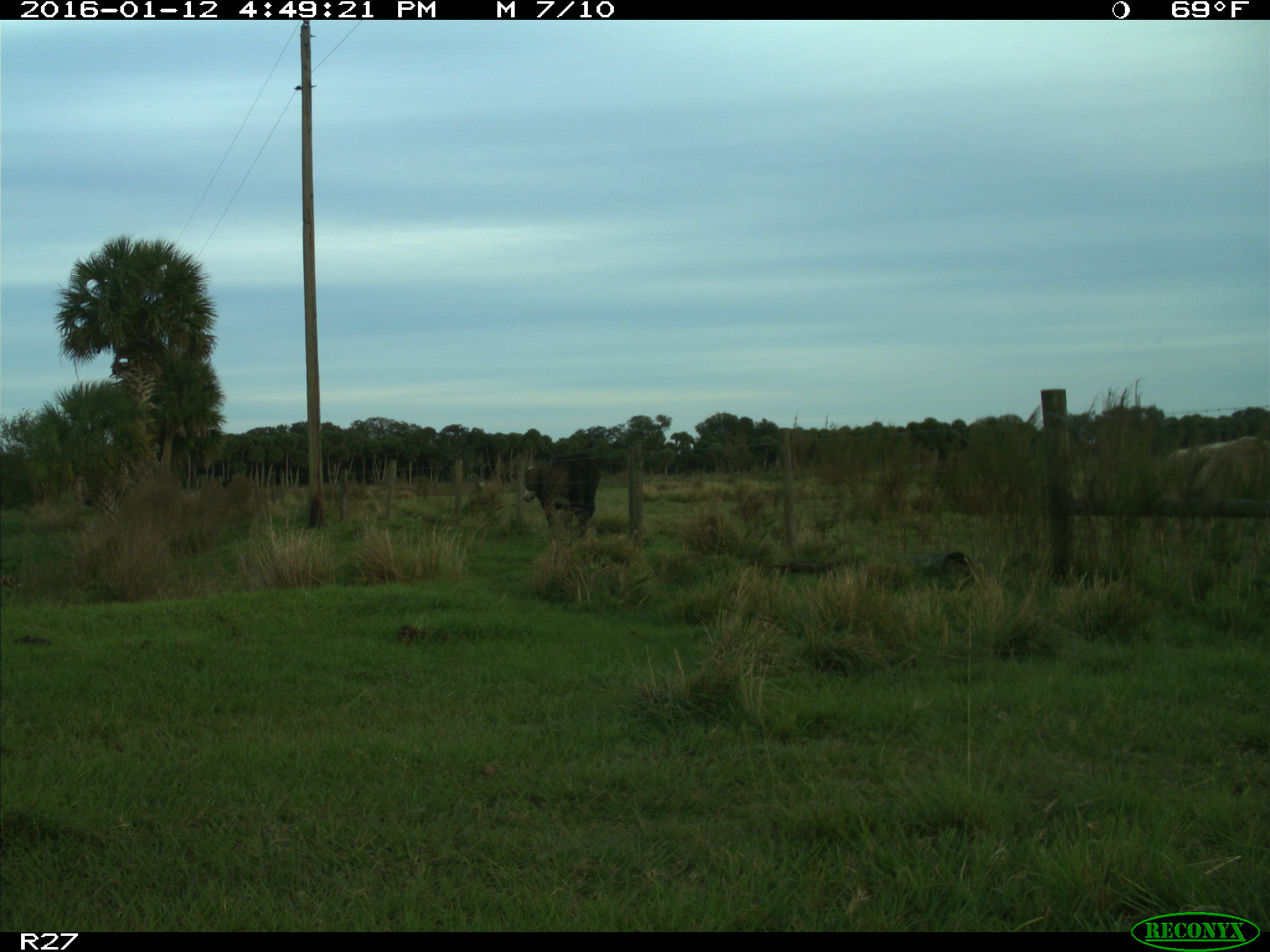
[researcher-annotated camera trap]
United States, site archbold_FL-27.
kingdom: Animalia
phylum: Chordata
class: Mammalia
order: Artiodactyla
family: Bovidae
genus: Bos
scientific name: Bos taurus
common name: domestic cow